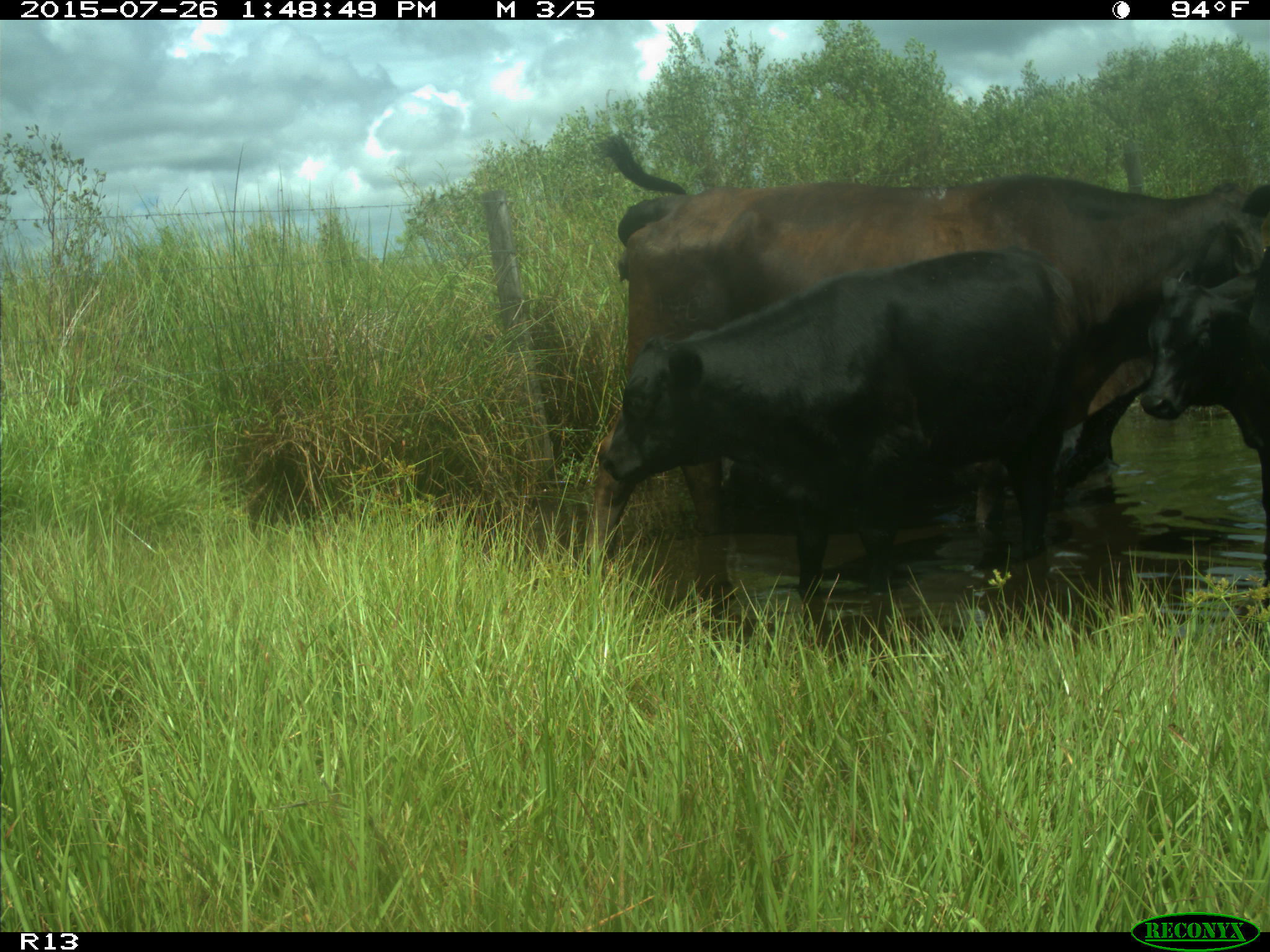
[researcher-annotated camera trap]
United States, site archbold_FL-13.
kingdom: Animalia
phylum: Chordata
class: Mammalia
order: Artiodactyla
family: Bovidae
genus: Bos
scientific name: Bos taurus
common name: domestic cow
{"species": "Bos taurus (domestic cow)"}